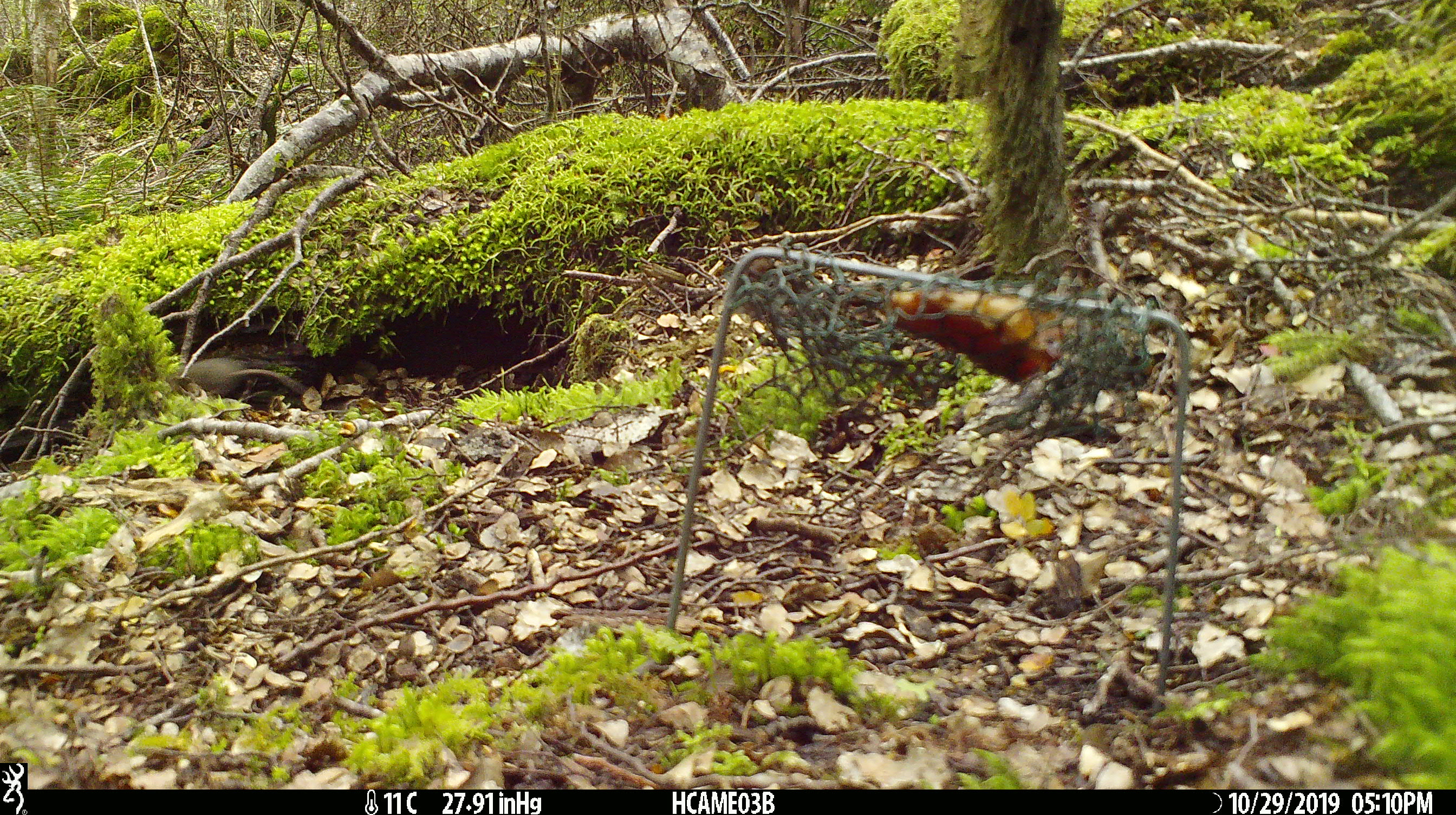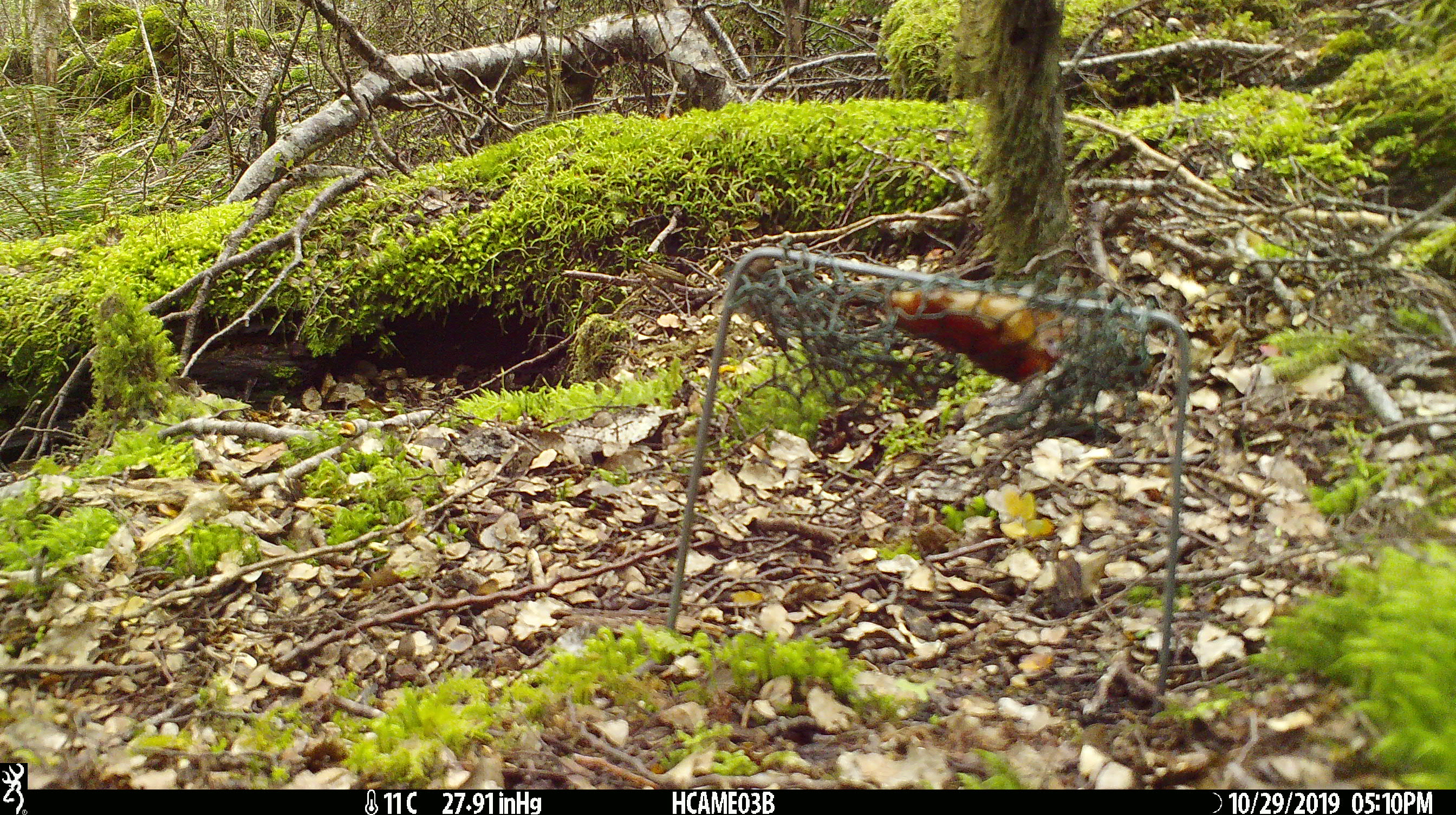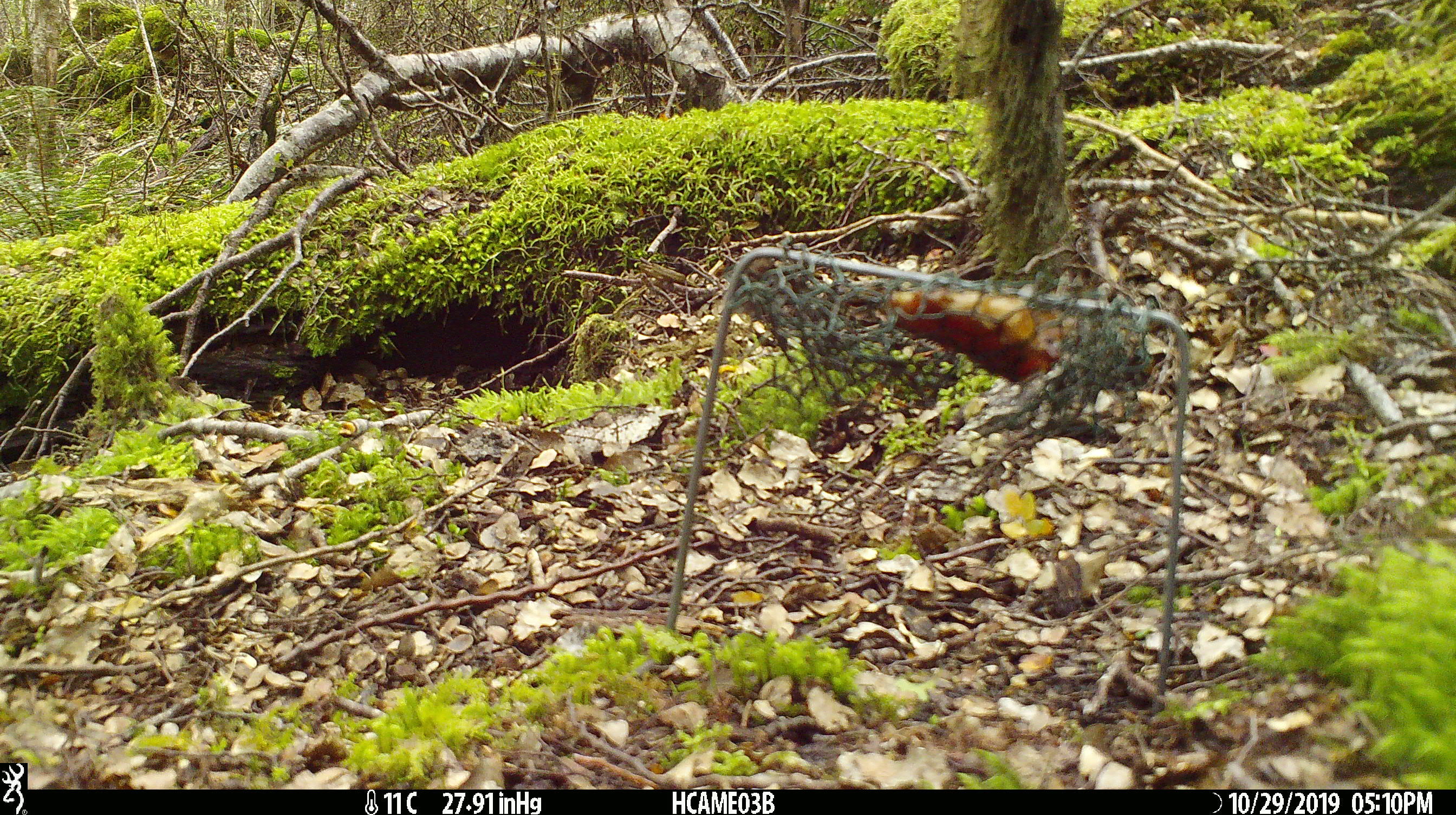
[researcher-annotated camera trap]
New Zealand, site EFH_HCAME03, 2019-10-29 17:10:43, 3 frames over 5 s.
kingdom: Animalia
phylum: Chordata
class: Mammalia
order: Rodentia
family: Muridae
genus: Mus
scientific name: Mus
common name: mouse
Mouse (Mus).